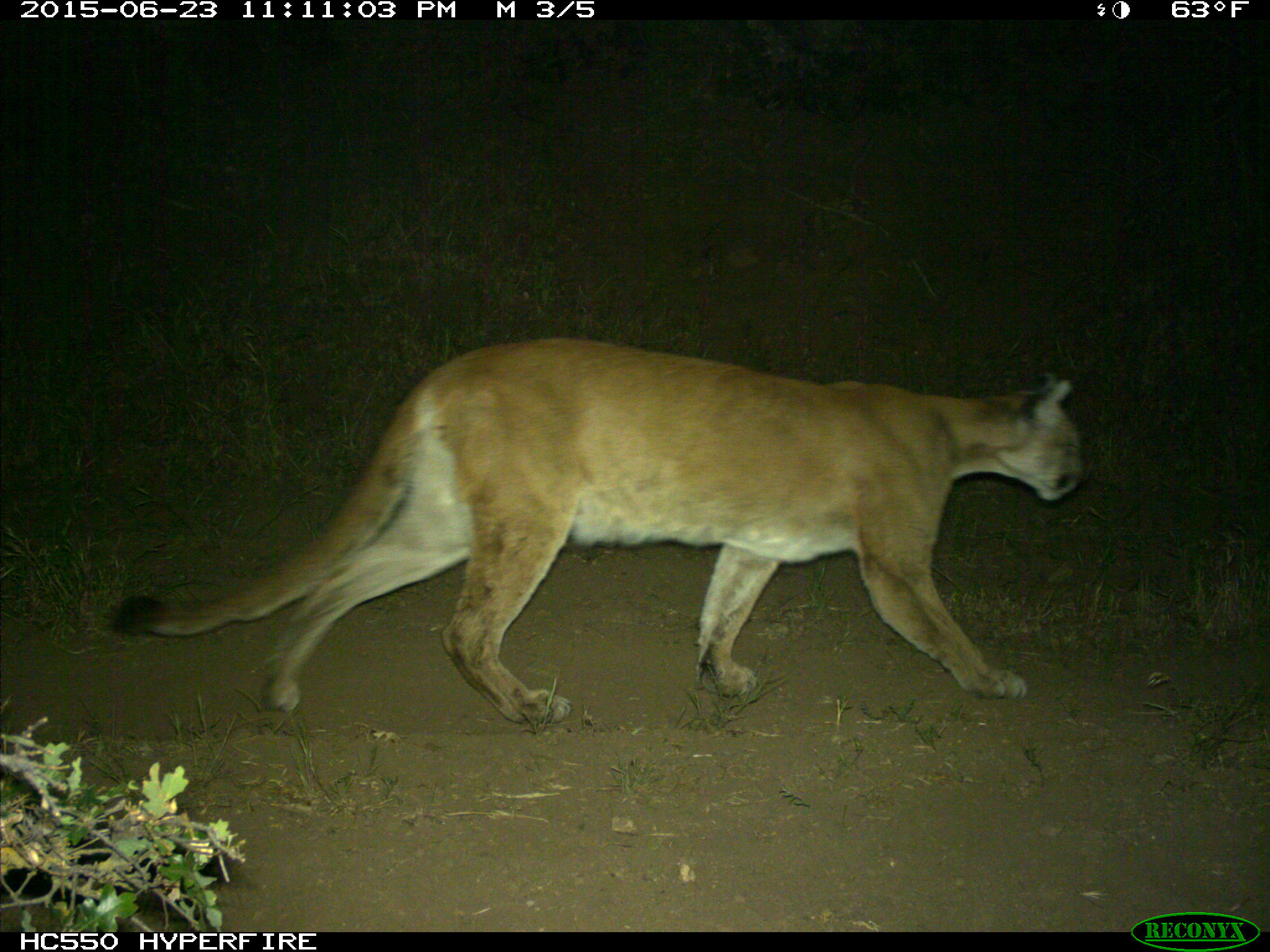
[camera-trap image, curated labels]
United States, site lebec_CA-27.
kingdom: Animalia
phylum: Chordata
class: Mammalia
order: Carnivora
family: Felidae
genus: Puma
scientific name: Puma concolor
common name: mountain lion